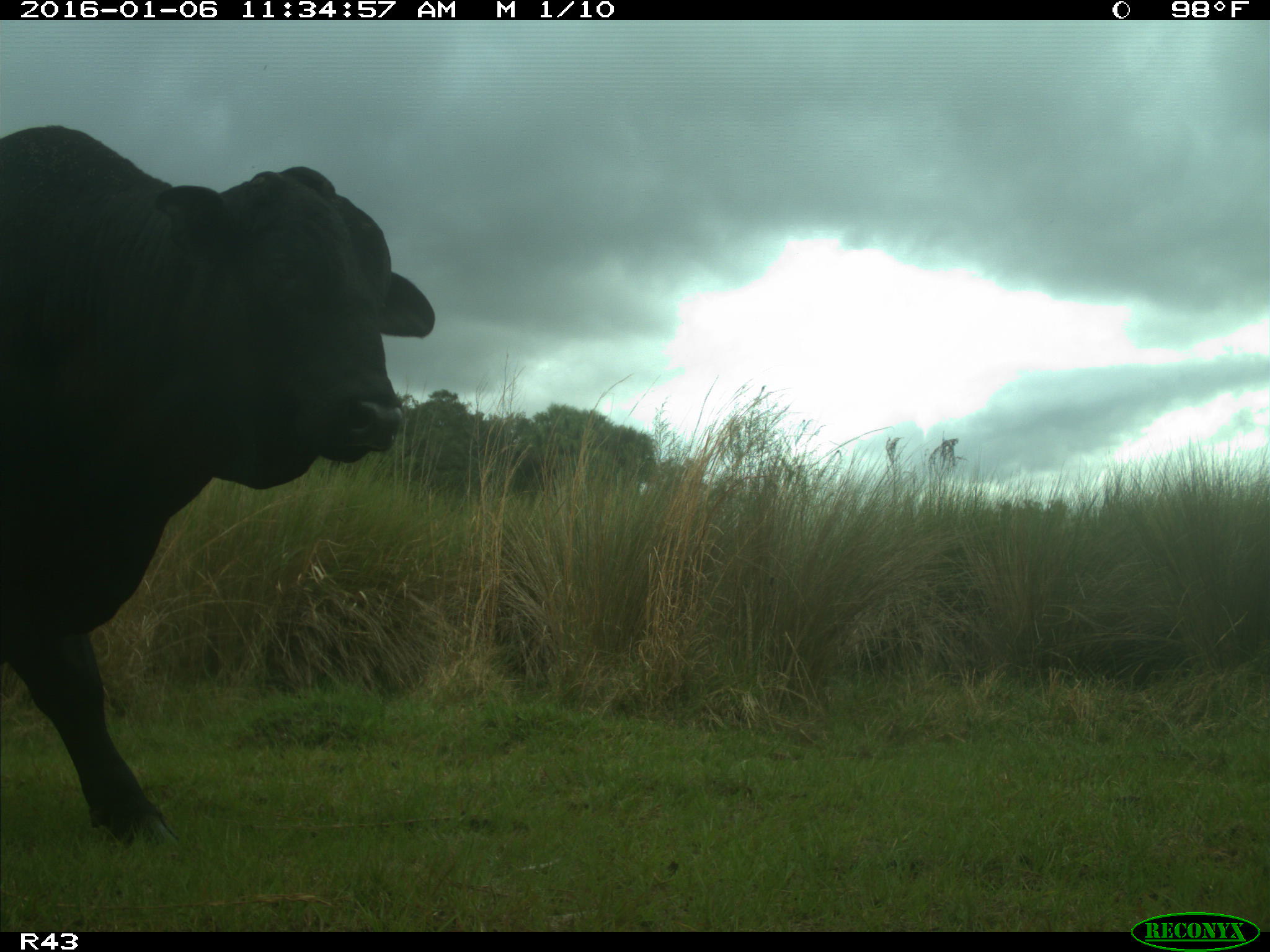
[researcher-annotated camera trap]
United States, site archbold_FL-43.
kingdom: Animalia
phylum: Chordata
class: Mammalia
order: Artiodactyla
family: Bovidae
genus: Bos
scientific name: Bos taurus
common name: domestic cow